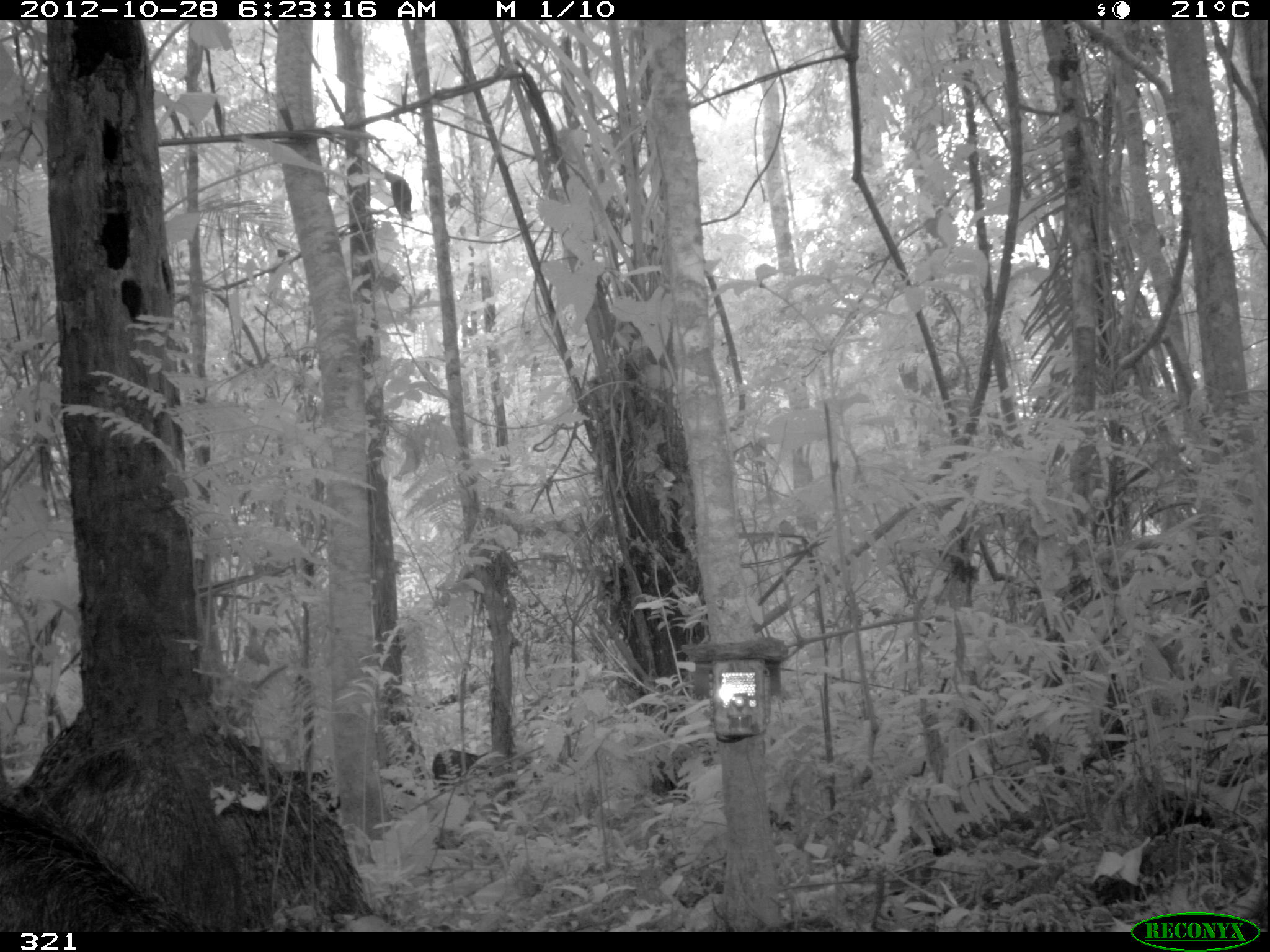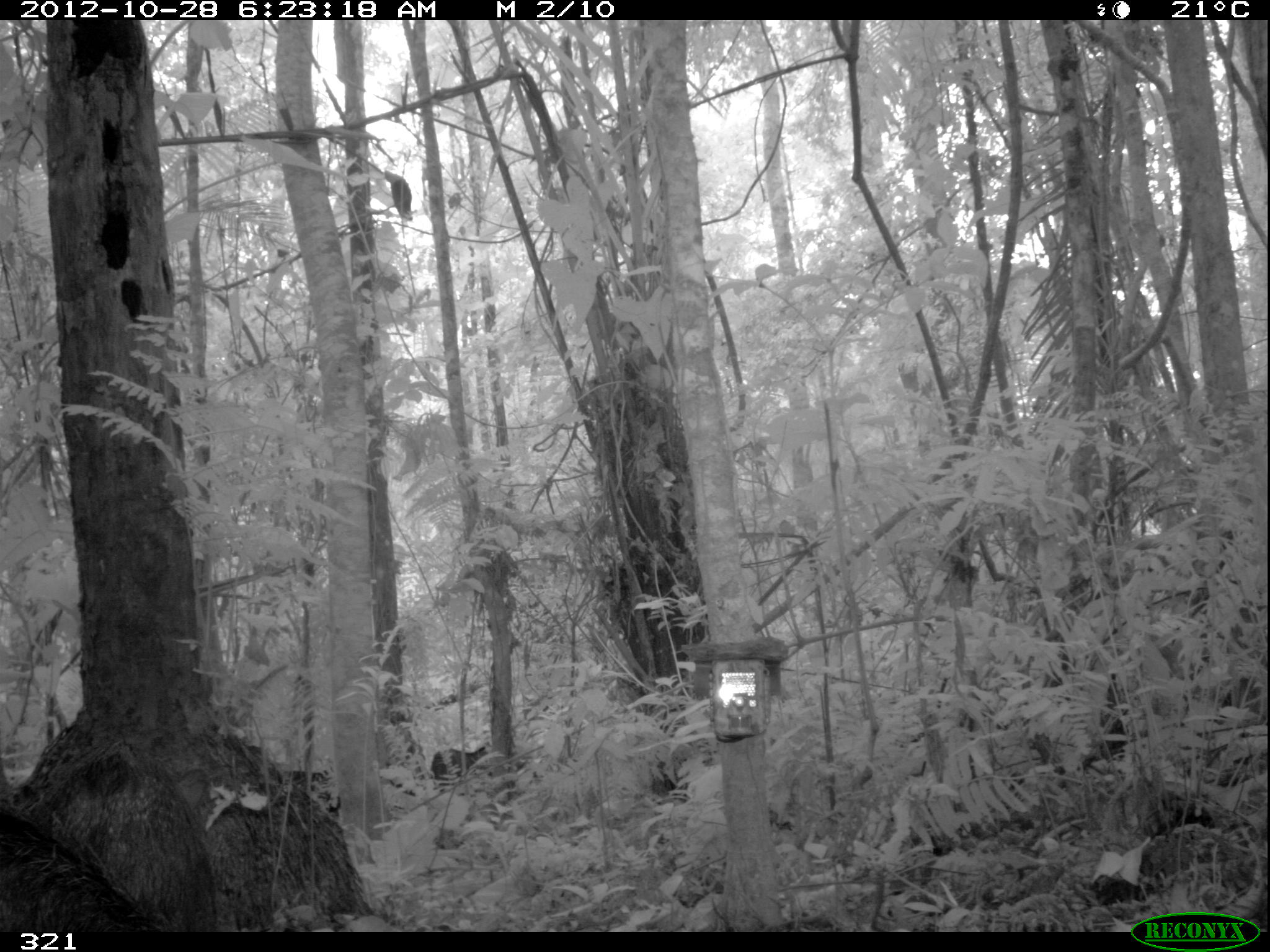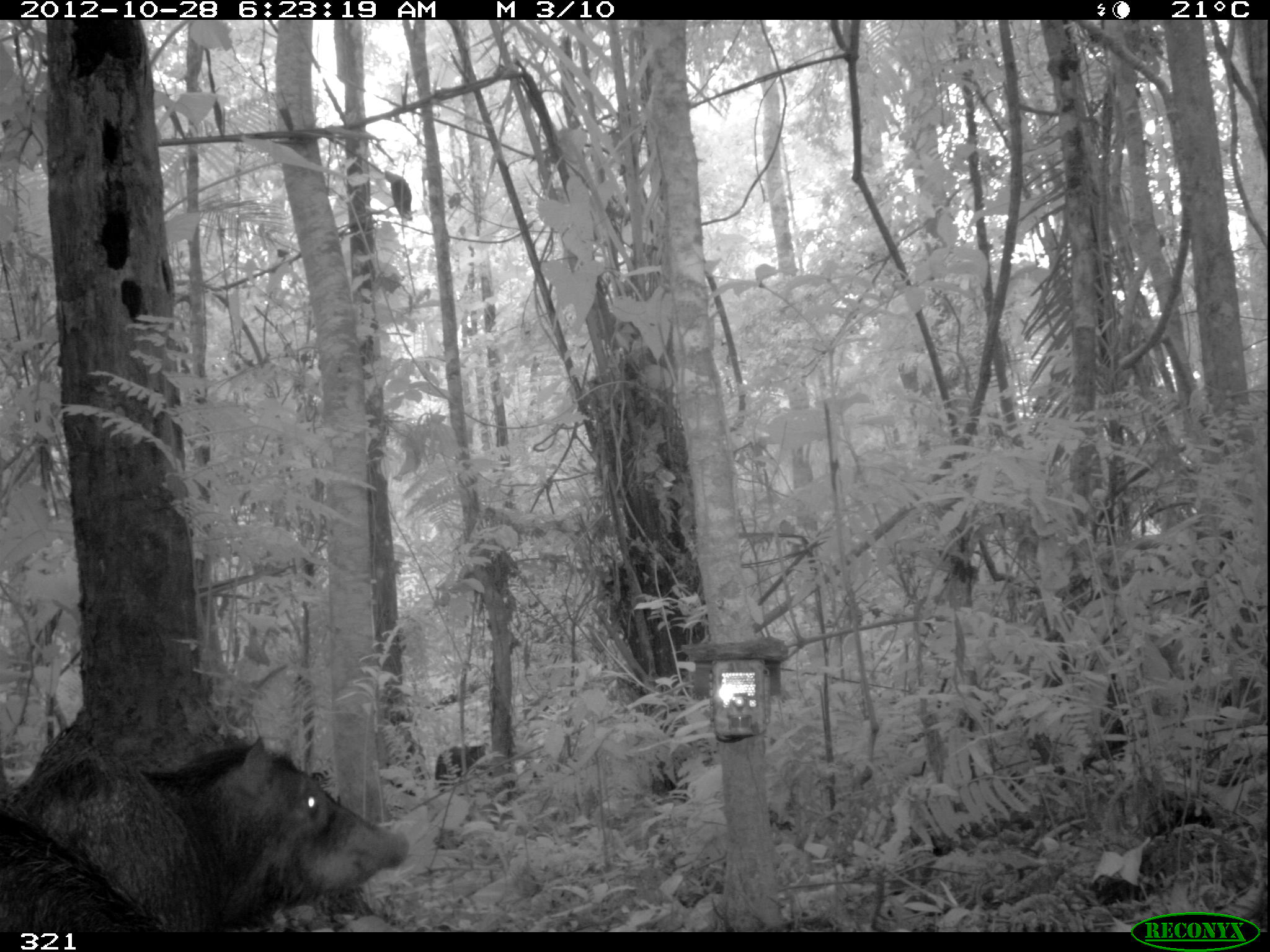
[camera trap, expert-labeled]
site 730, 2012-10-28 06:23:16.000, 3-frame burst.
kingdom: Animalia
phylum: Chordata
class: Mammalia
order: Artiodactyla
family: Tayassuidae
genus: Tayassu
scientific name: Tayassu pecari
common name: white-lipped peccary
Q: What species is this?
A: Tayassu pecari (white-lipped peccary).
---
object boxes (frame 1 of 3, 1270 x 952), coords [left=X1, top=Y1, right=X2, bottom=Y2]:
tayassu pecari: [left=1, top=740, right=251, bottom=931]; [left=0, top=786, right=200, bottom=931]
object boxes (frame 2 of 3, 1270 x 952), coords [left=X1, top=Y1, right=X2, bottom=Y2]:
tayassu pecari: [left=0, top=739, right=220, bottom=931]; [left=0, top=804, right=160, bottom=931]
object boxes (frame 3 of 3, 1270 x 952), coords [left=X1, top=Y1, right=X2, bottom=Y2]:
tayassu pecari: [left=3, top=733, right=409, bottom=933]; [left=0, top=807, right=166, bottom=933]